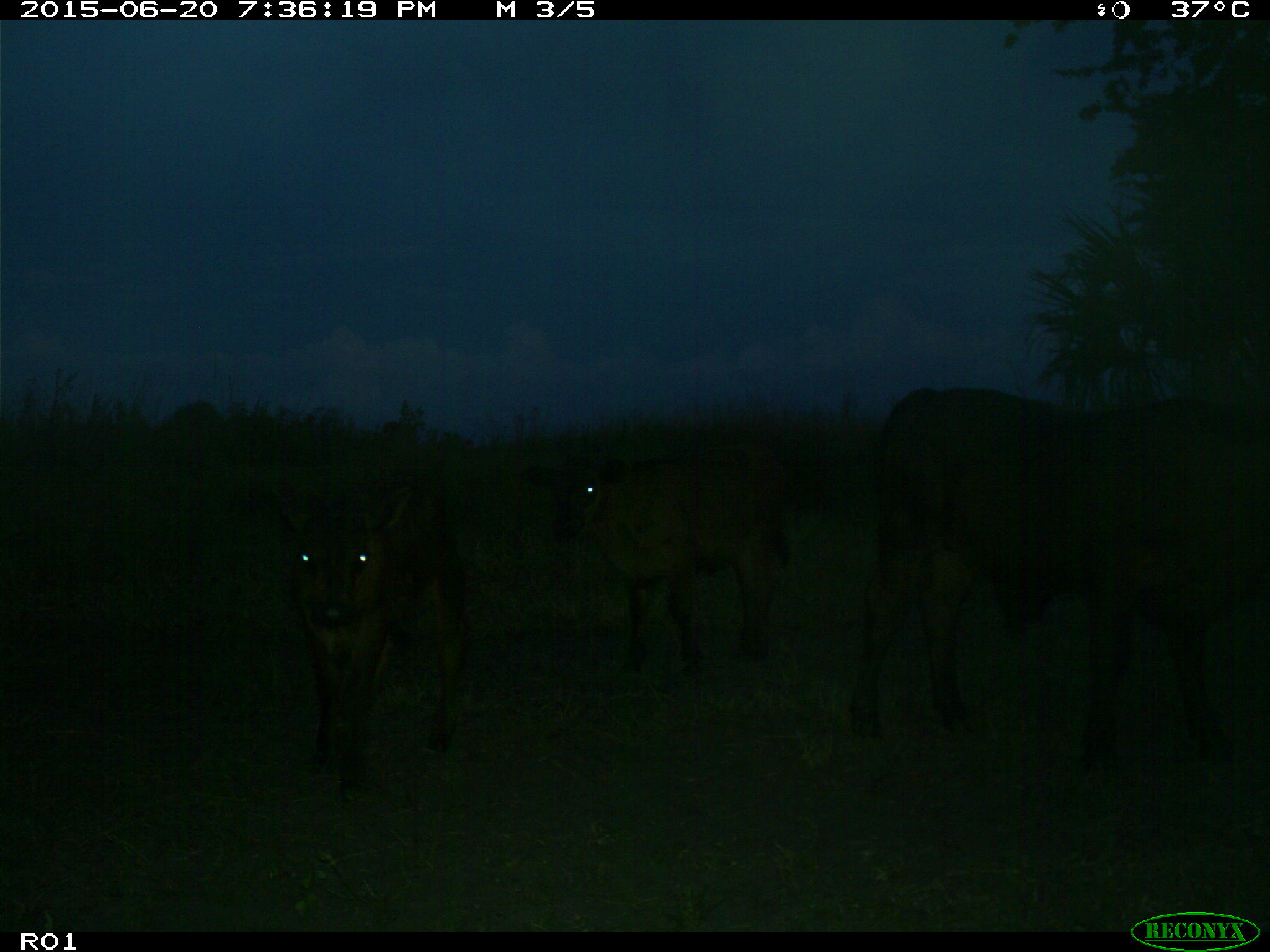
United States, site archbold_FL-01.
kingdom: Animalia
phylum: Chordata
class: Mammalia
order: Artiodactyla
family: Bovidae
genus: Bos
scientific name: Bos taurus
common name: domestic cow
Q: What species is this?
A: Bos taurus (domestic cow).